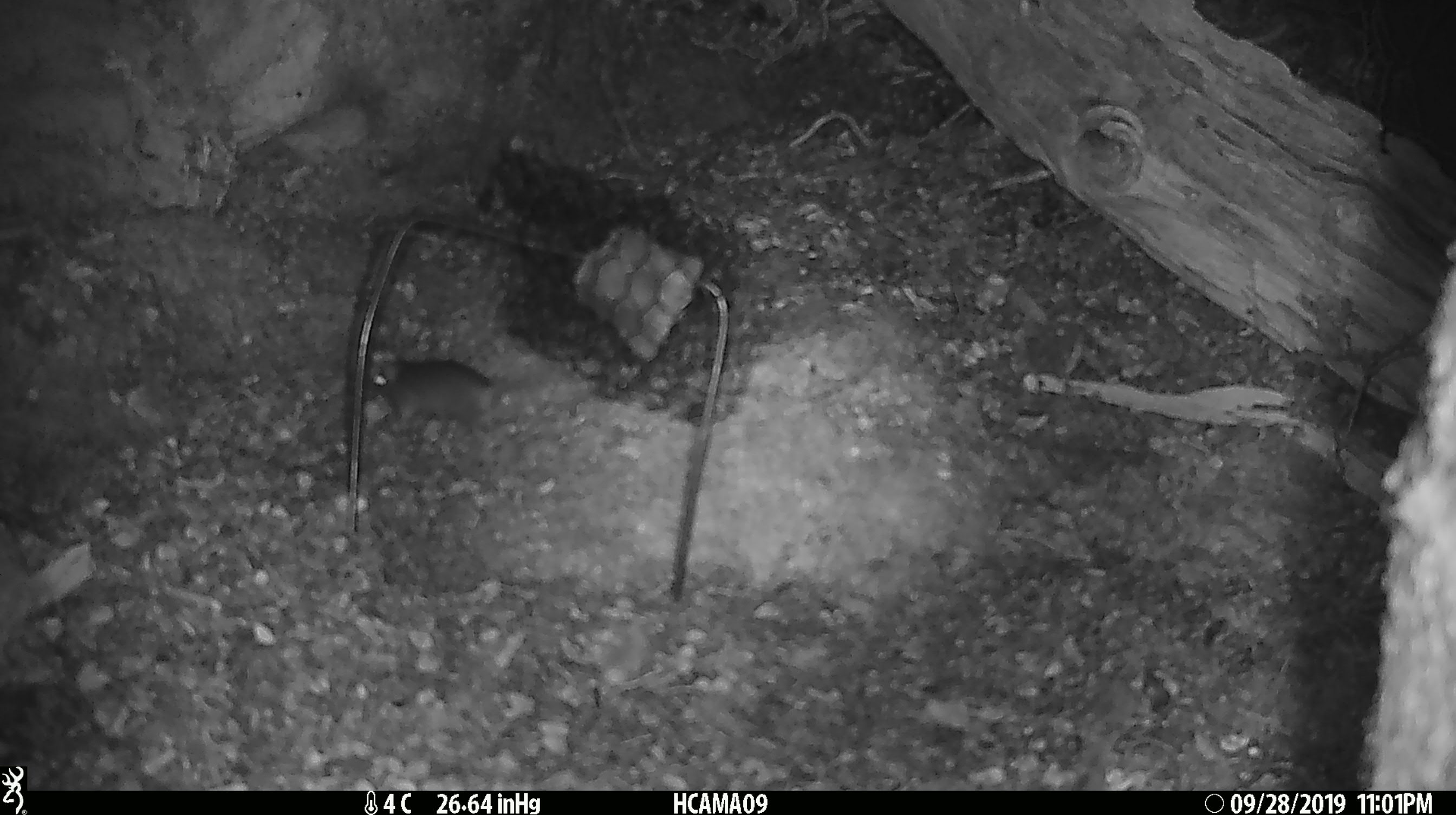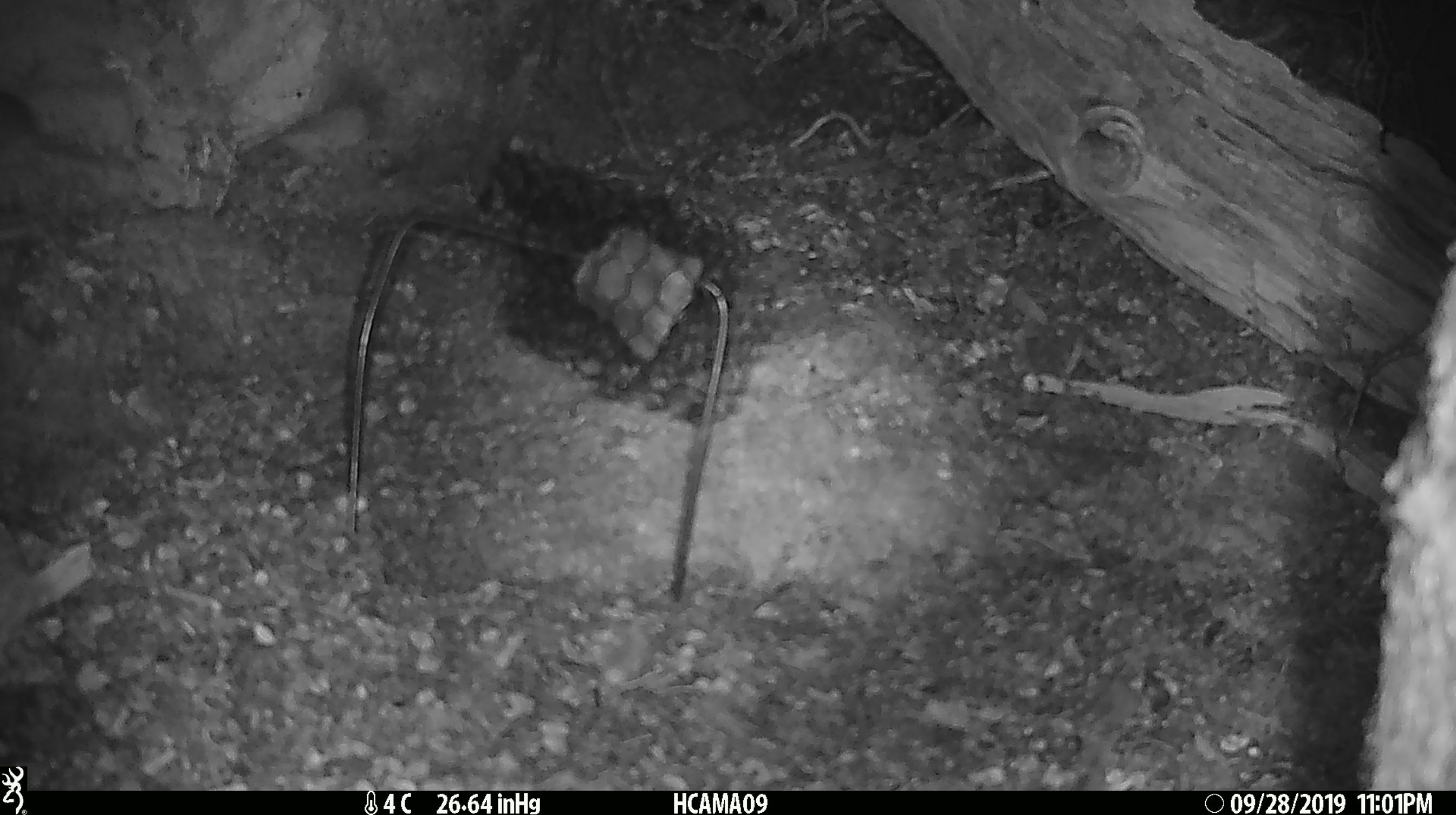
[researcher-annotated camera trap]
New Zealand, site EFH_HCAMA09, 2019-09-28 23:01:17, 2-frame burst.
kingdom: Animalia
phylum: Chordata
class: Mammalia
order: Rodentia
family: Muridae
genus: Mus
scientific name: Mus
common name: mouse